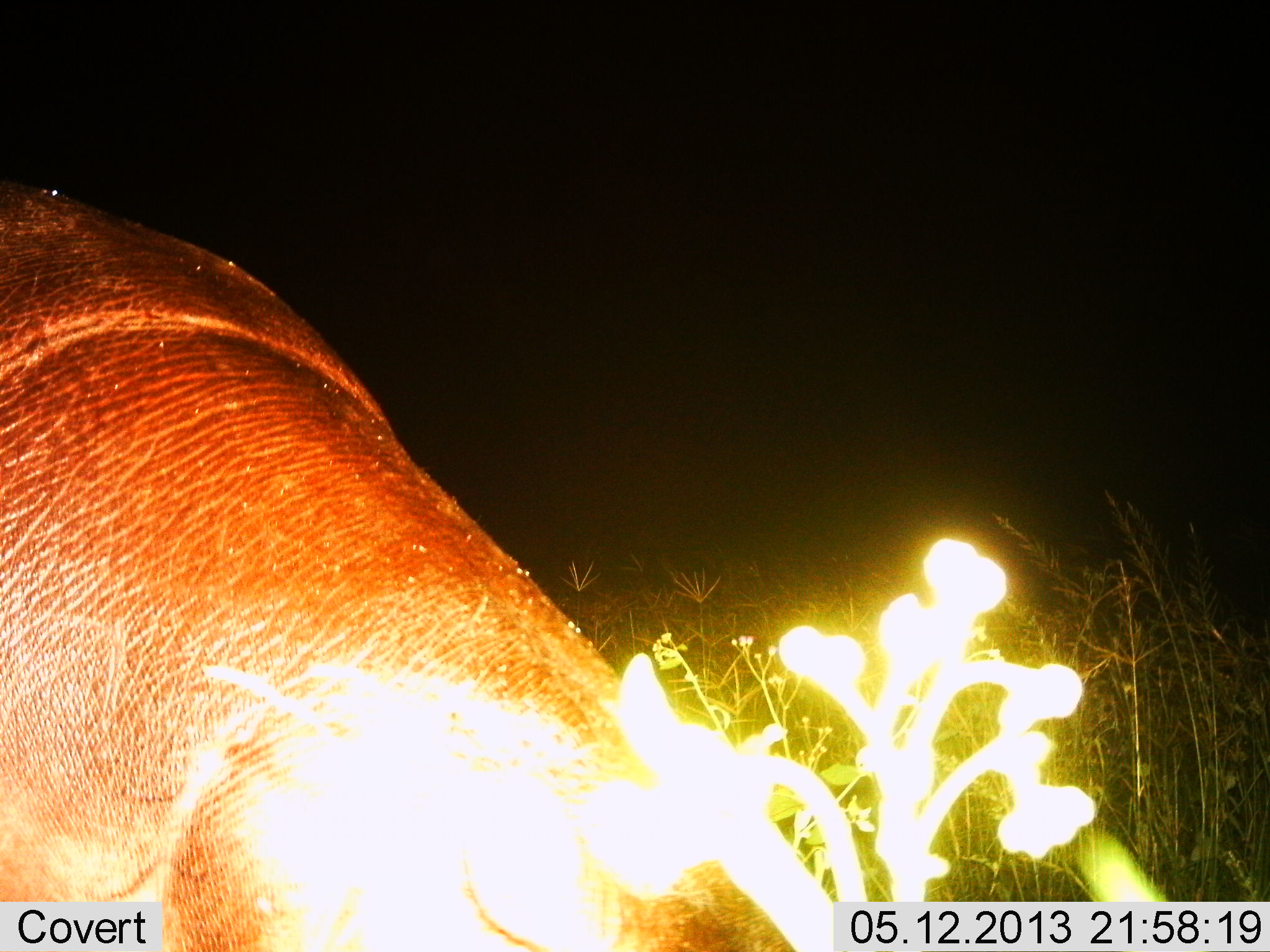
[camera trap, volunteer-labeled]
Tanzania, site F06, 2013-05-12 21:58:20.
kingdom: Animalia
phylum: Chordata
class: Mammalia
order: Artiodactyla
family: Hippopotamidae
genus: Hippopotamus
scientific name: Hippopotamus amphibius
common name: hippopotamus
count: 1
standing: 47%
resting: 7%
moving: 0%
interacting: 0%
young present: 0%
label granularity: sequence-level